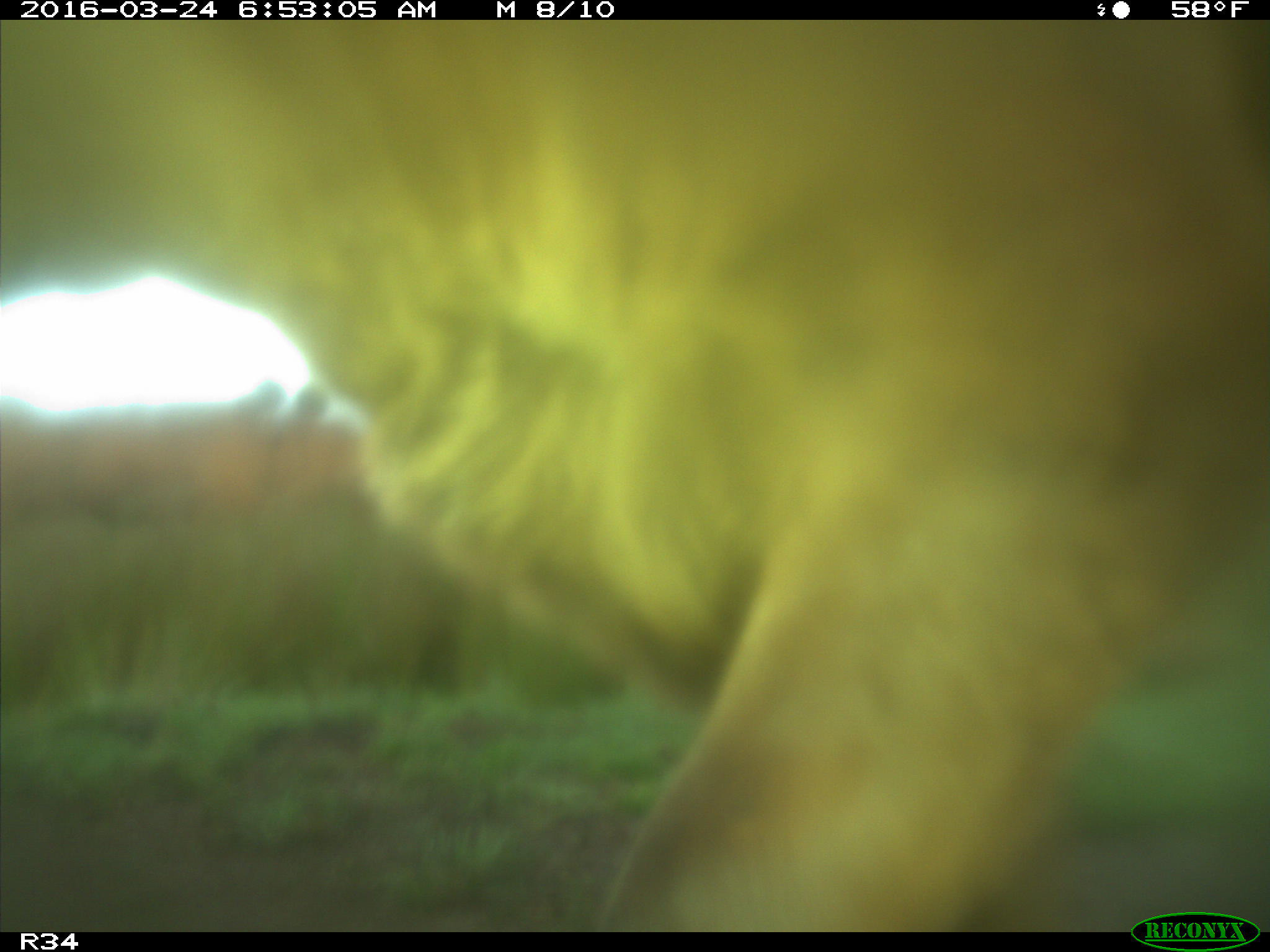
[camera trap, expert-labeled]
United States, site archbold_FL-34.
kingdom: Animalia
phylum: Chordata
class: Mammalia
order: Artiodactyla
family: Bovidae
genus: Bos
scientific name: Bos taurus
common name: domestic cow